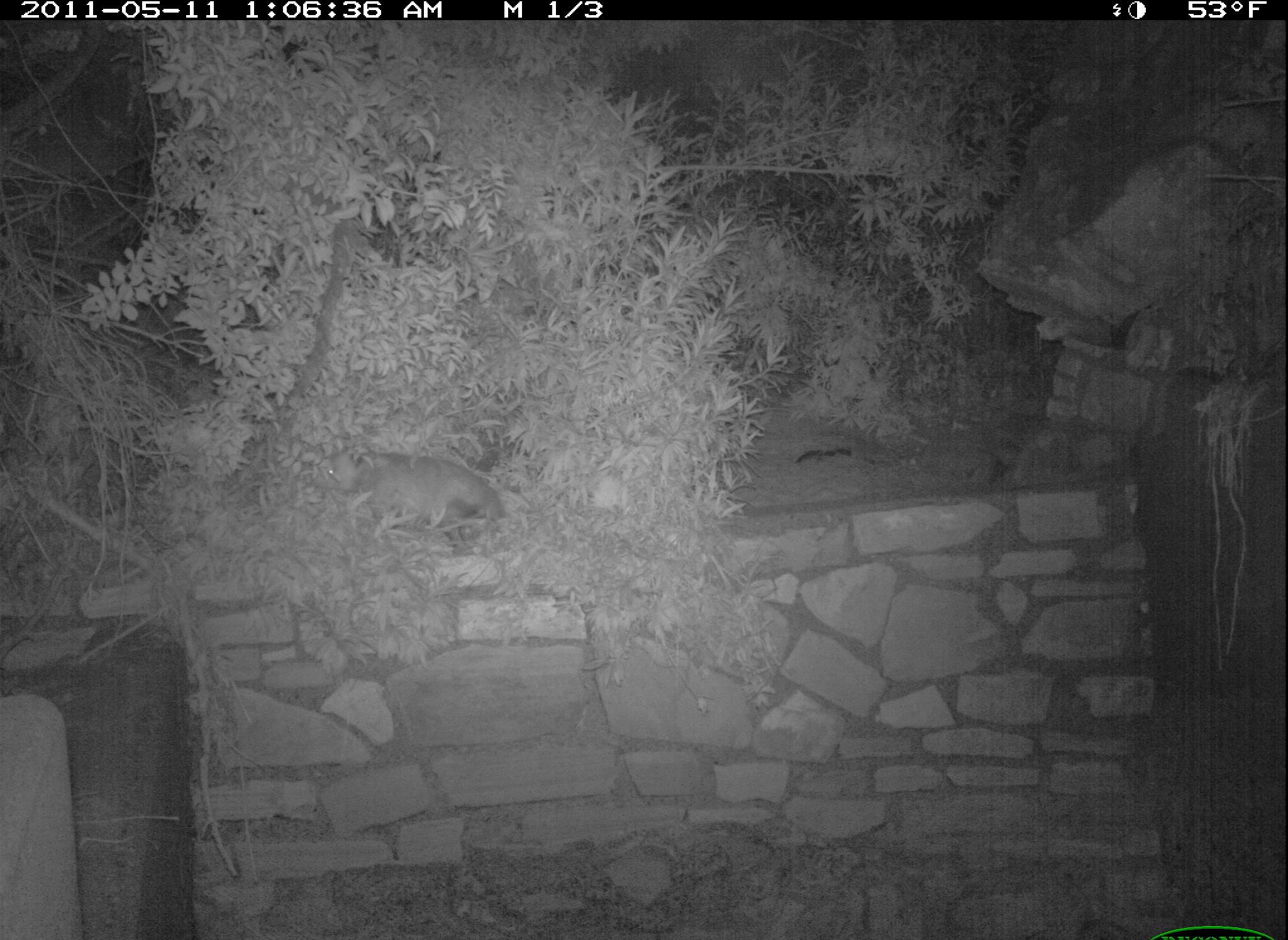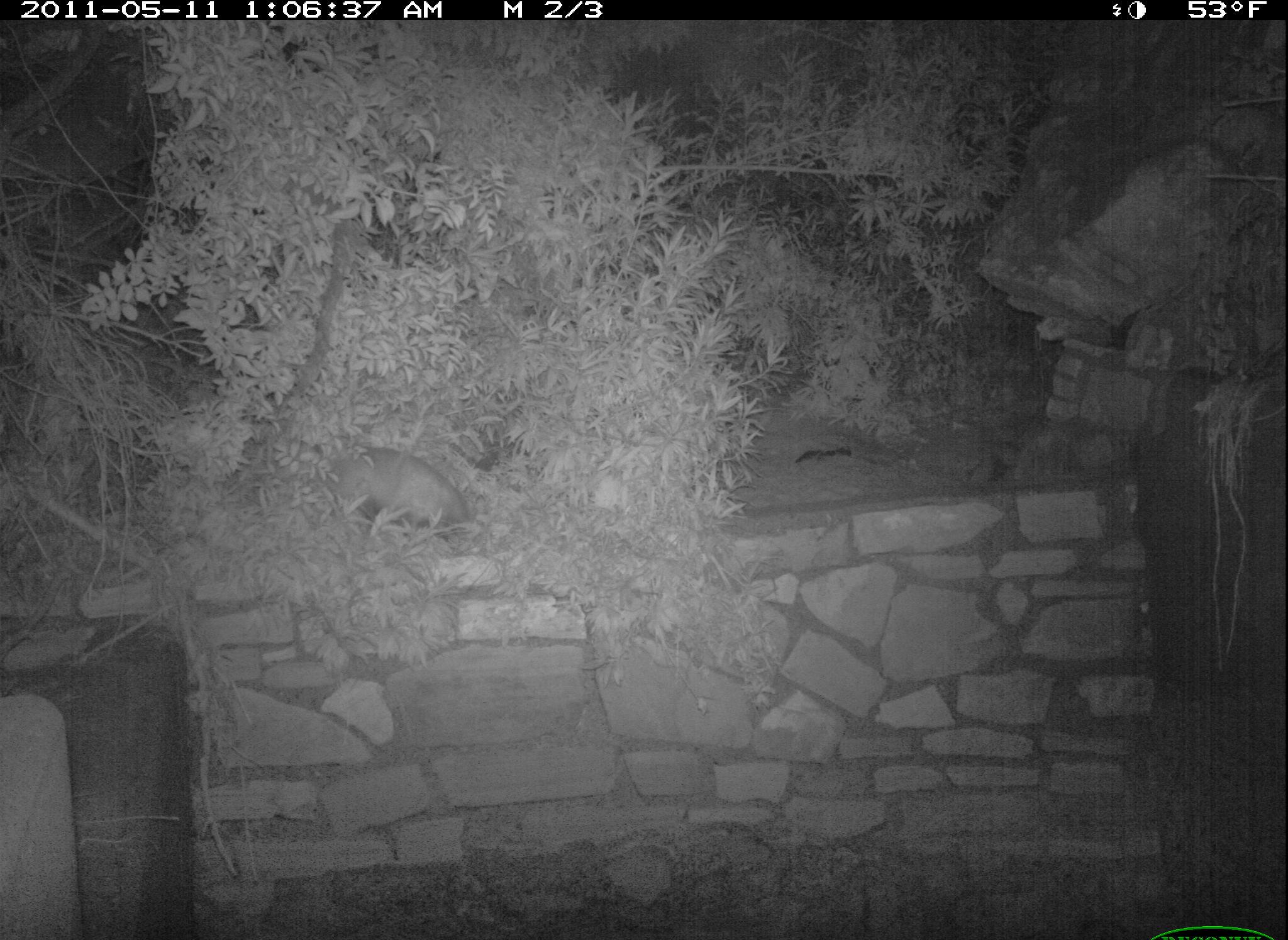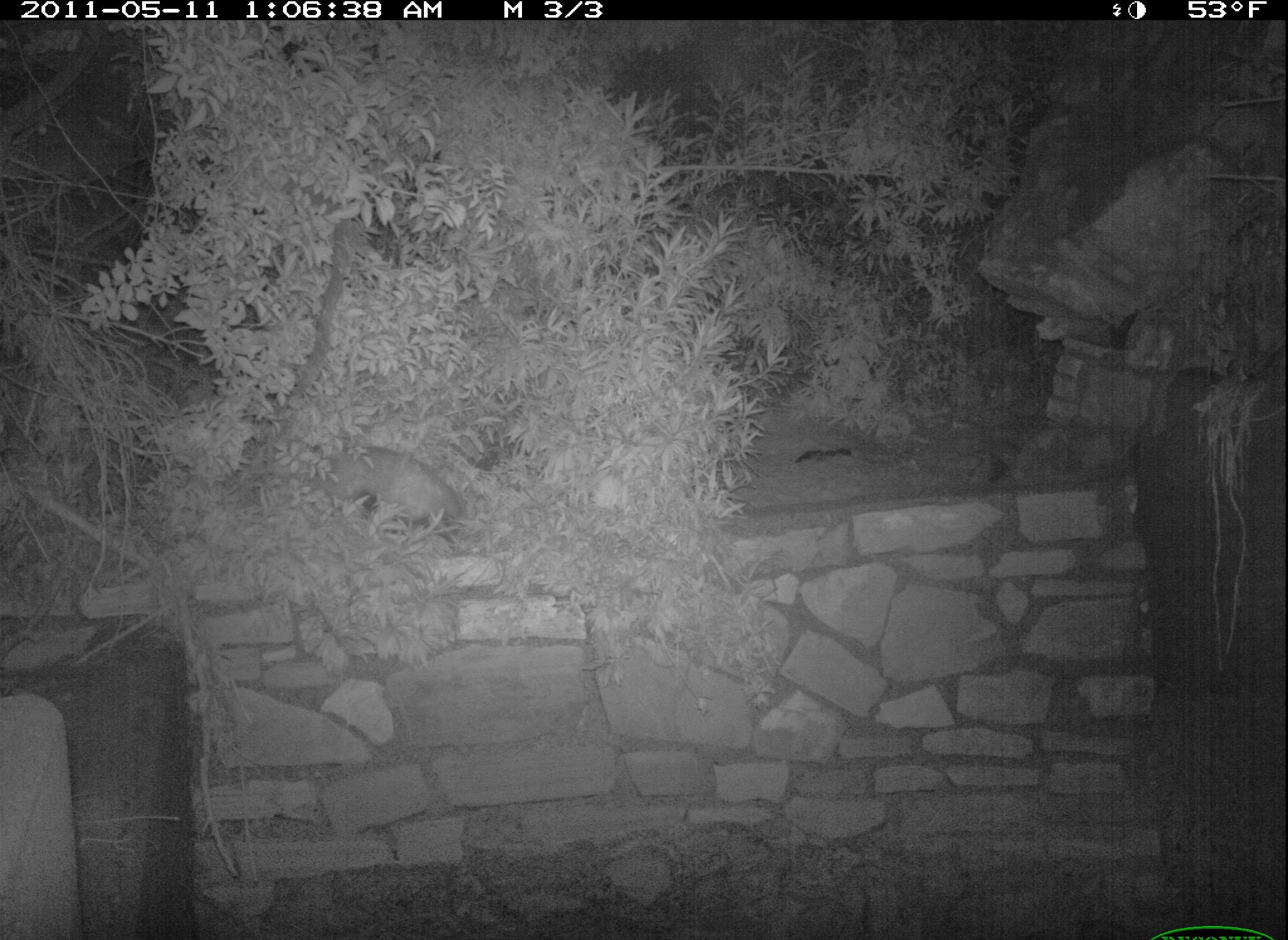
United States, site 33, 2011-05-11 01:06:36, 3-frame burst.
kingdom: Animalia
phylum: Chordata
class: Mammalia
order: Didelphimorphia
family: Didelphidae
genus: Didelphis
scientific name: Didelphis virginiana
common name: virginia opossum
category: opossum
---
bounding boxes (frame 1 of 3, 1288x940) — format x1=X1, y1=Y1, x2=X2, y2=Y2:
opossum: x1=304, y1=424, x2=522, y2=569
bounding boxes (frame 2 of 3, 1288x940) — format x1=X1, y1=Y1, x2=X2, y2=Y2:
opossum: x1=314, y1=432, x2=493, y2=549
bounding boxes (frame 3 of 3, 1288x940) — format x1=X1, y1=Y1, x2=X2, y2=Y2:
opossum: x1=302, y1=411, x2=499, y2=580